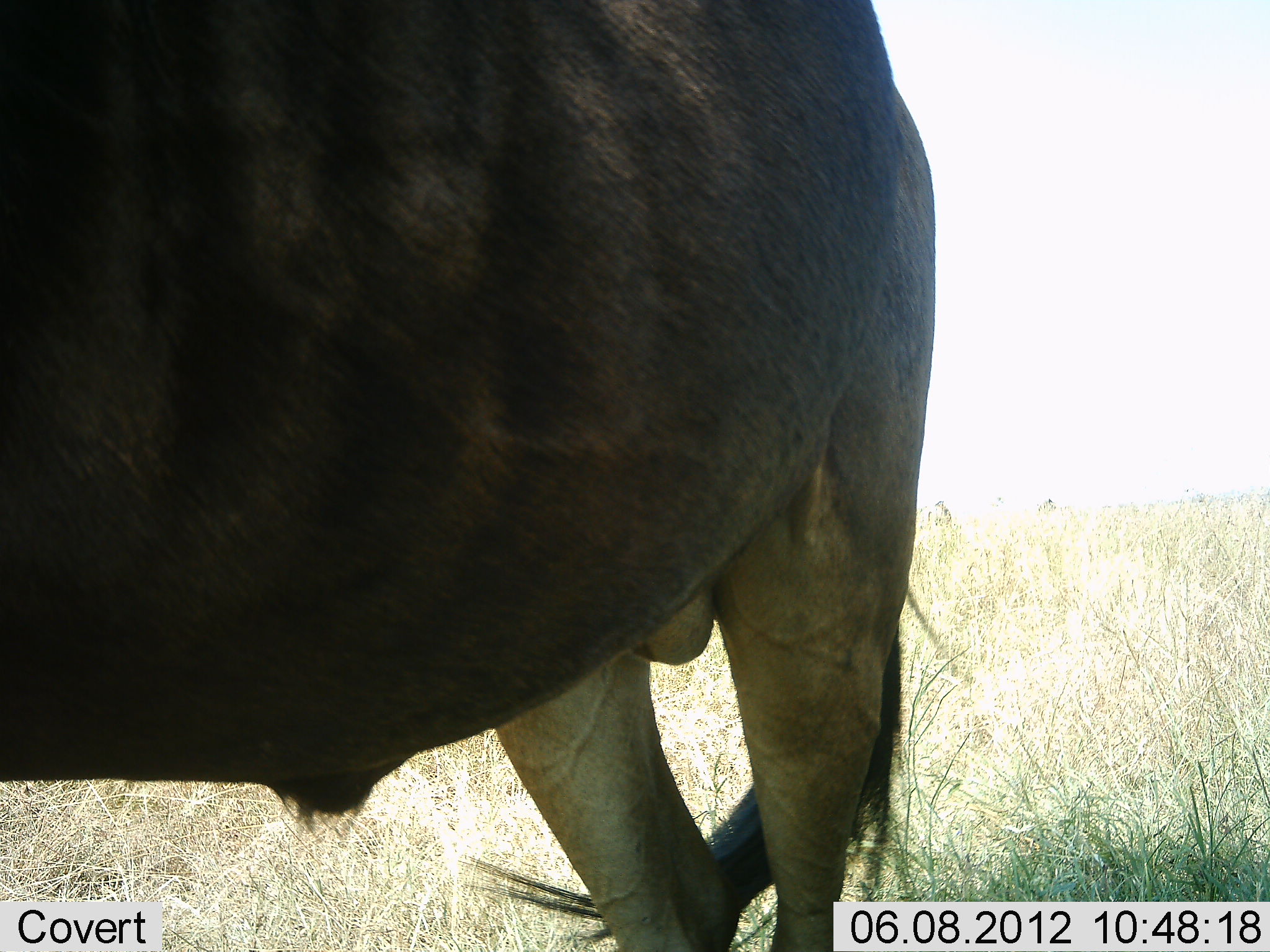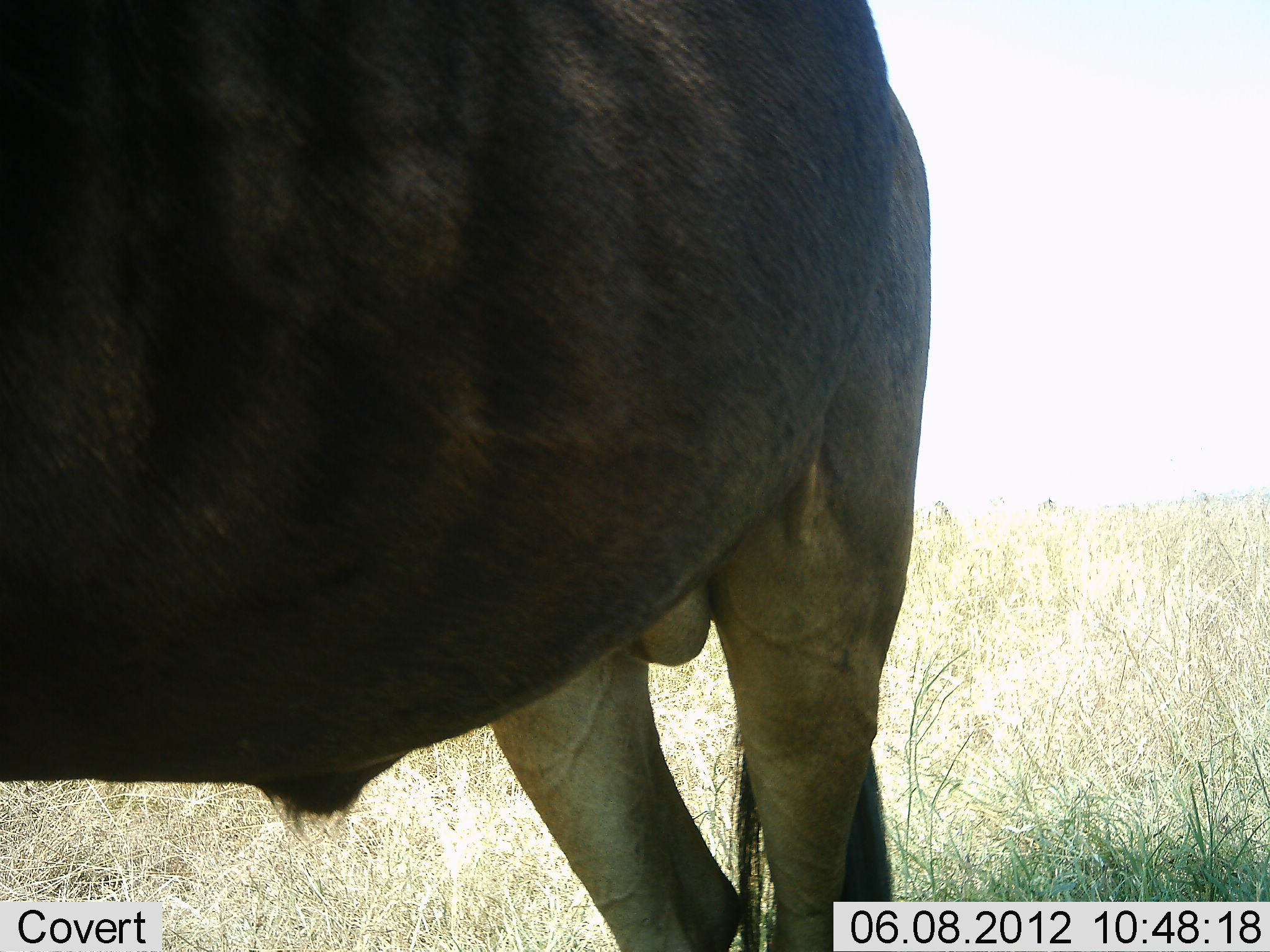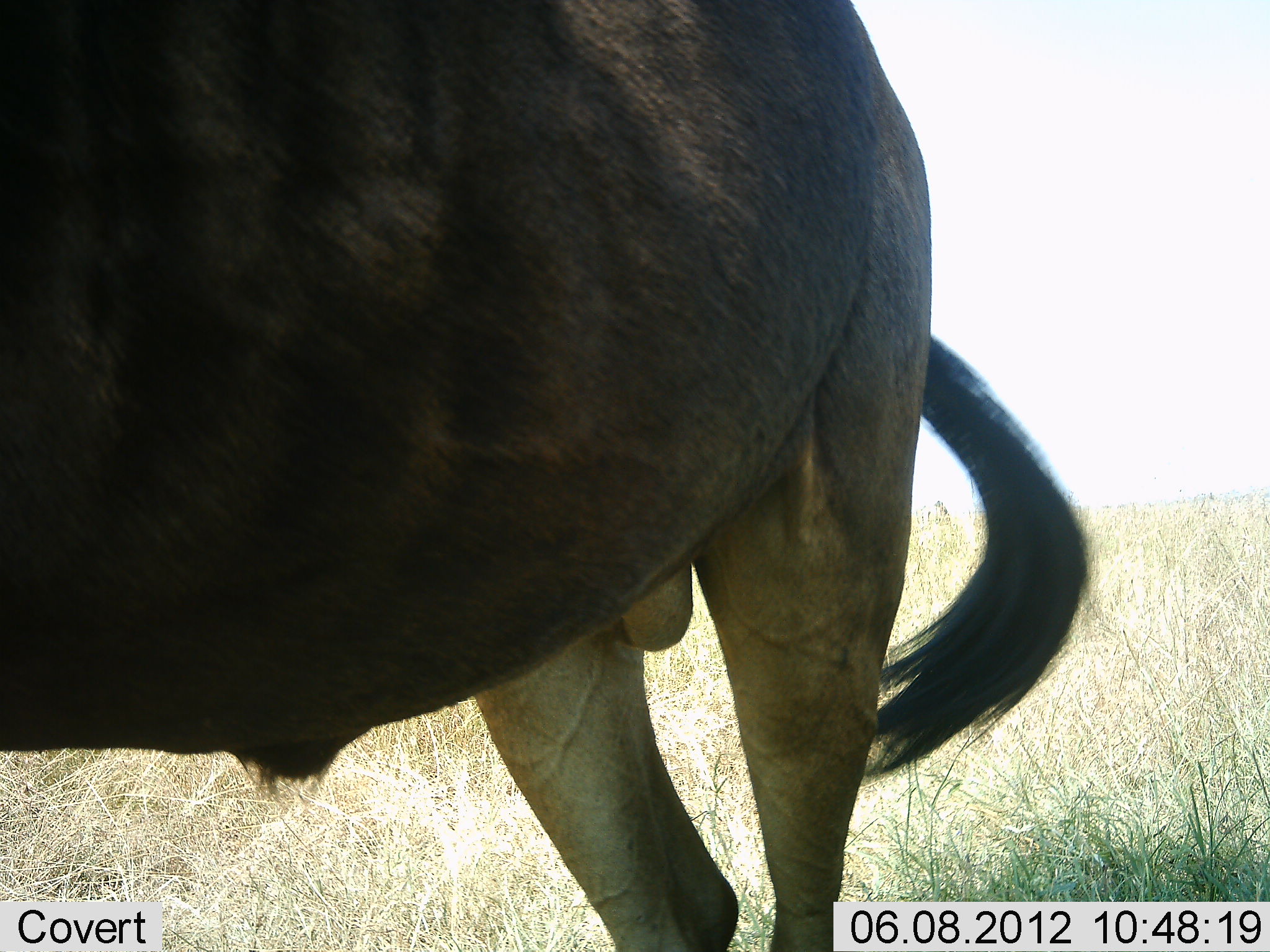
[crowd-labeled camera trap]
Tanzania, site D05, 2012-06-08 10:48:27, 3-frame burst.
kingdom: Animalia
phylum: Chordata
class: Mammalia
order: Artiodactyla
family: Bovidae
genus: Connochaetes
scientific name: Connochaetes taurinus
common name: blue wildebeest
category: wildebeest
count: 1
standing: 100%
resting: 0%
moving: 0%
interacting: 0%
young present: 0%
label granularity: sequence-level